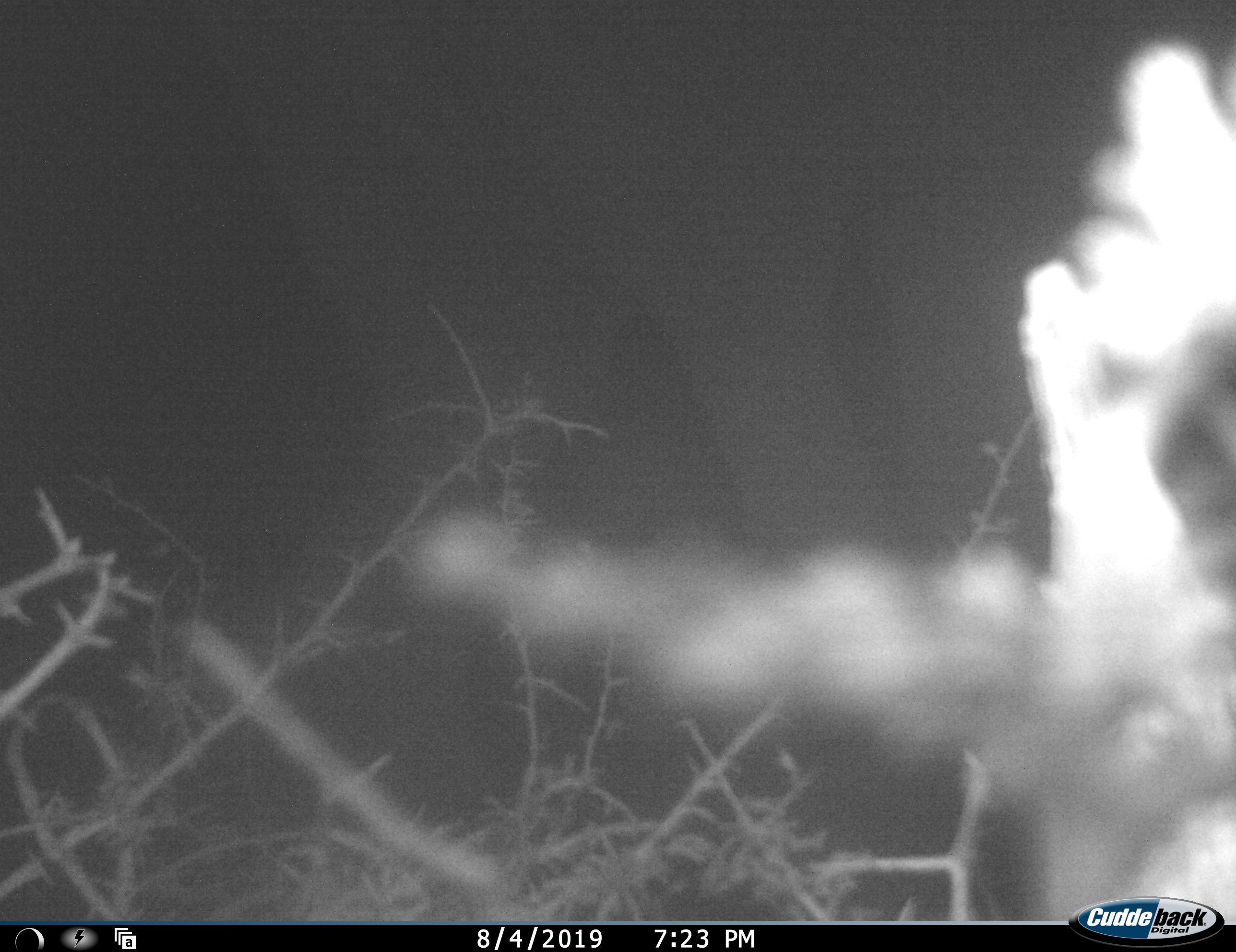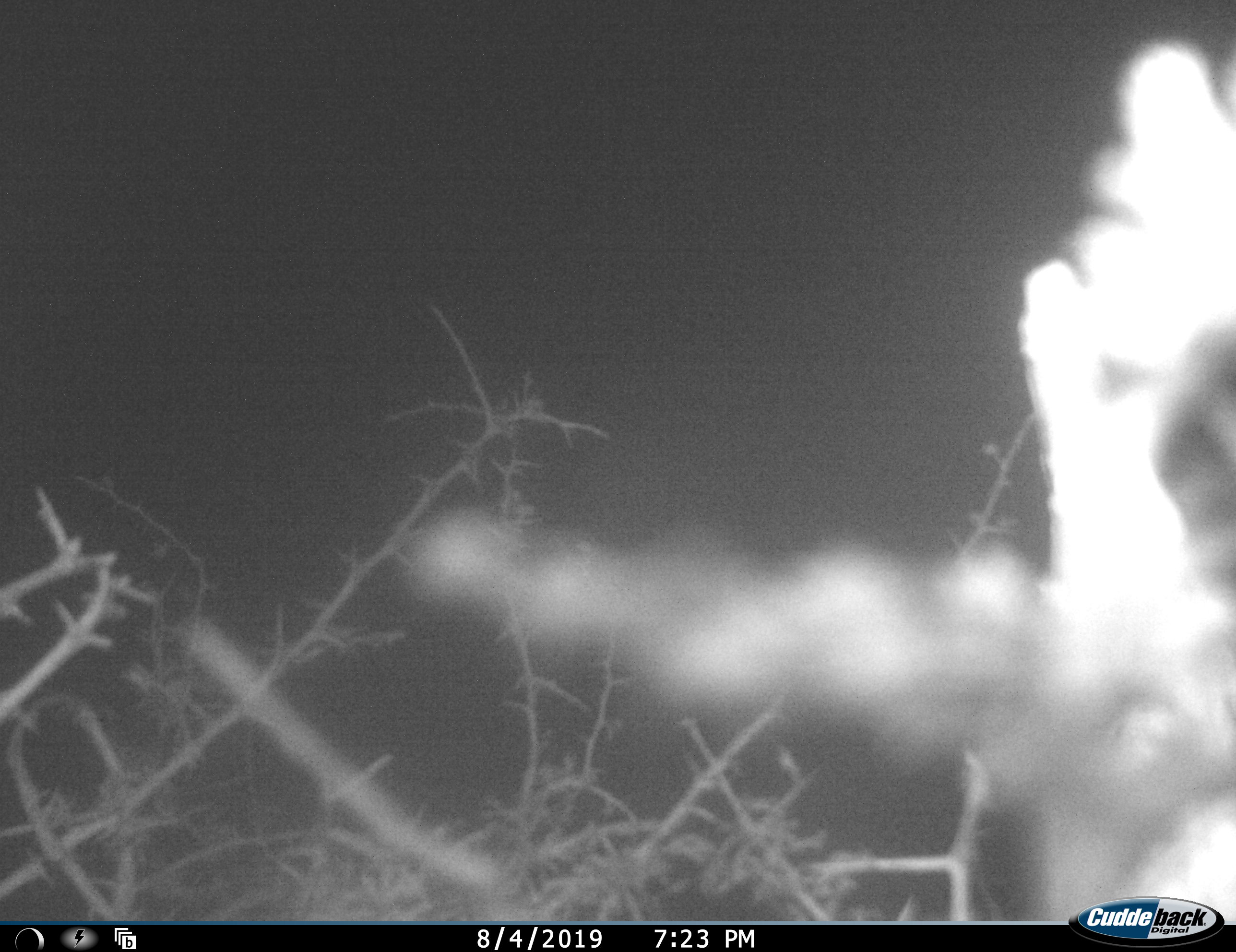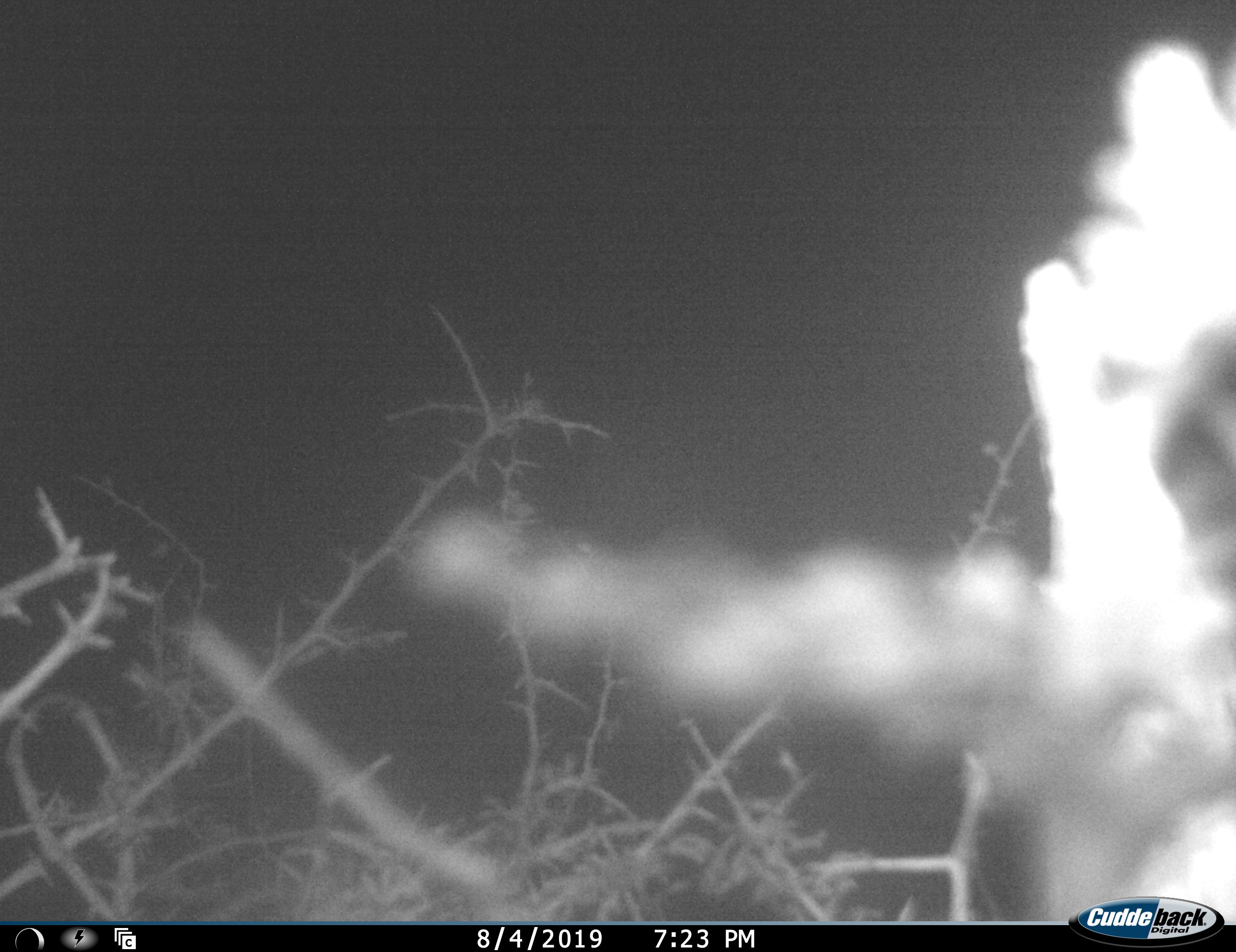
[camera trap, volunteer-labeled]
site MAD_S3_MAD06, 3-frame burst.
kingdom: Animalia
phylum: Chordata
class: Mammalia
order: Proboscidea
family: Elephantidae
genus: Loxodonta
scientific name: Loxodonta africana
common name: african bush elephant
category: elephant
Elephant (african bush elephant) (Loxodonta africana), count 1. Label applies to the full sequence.